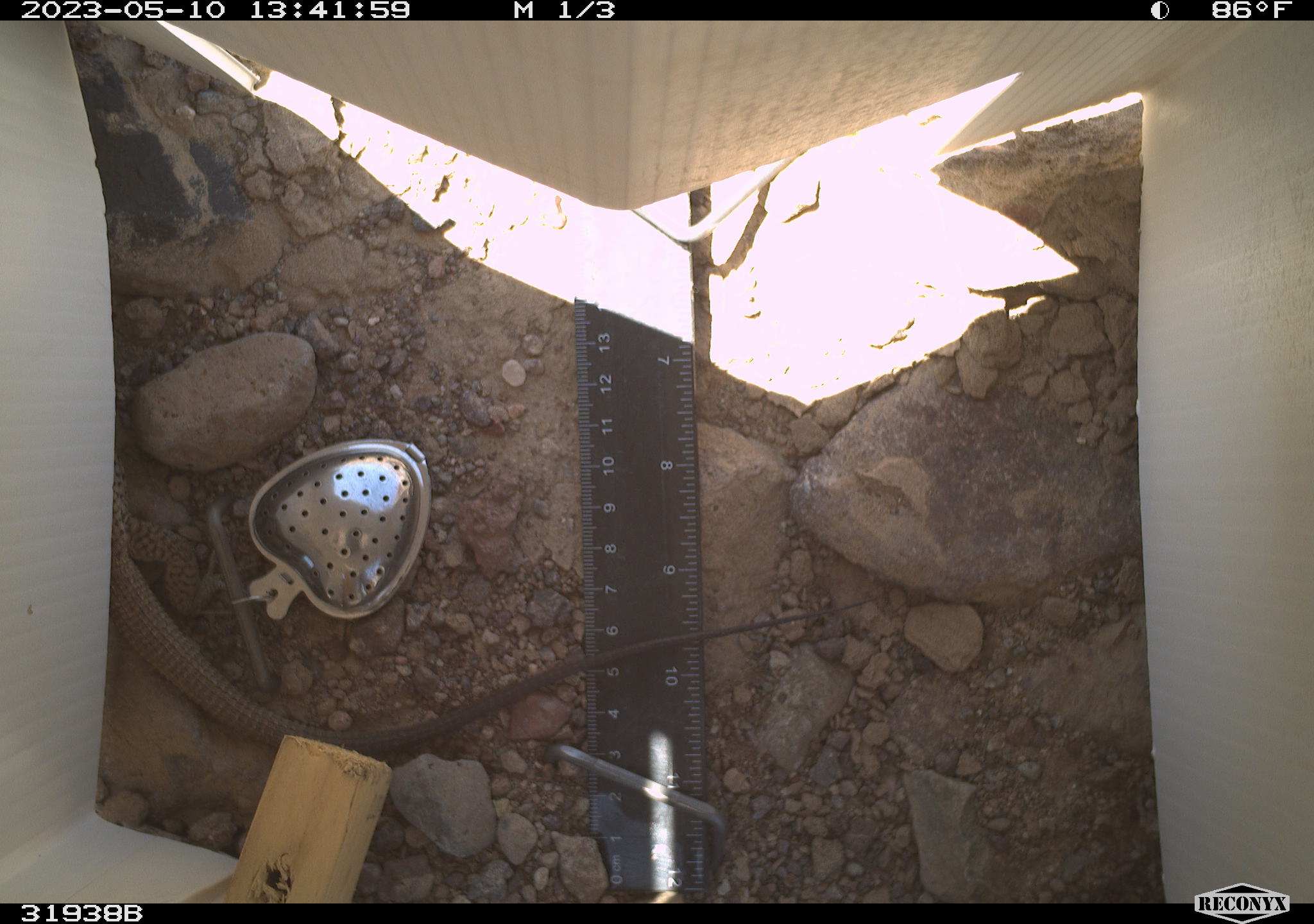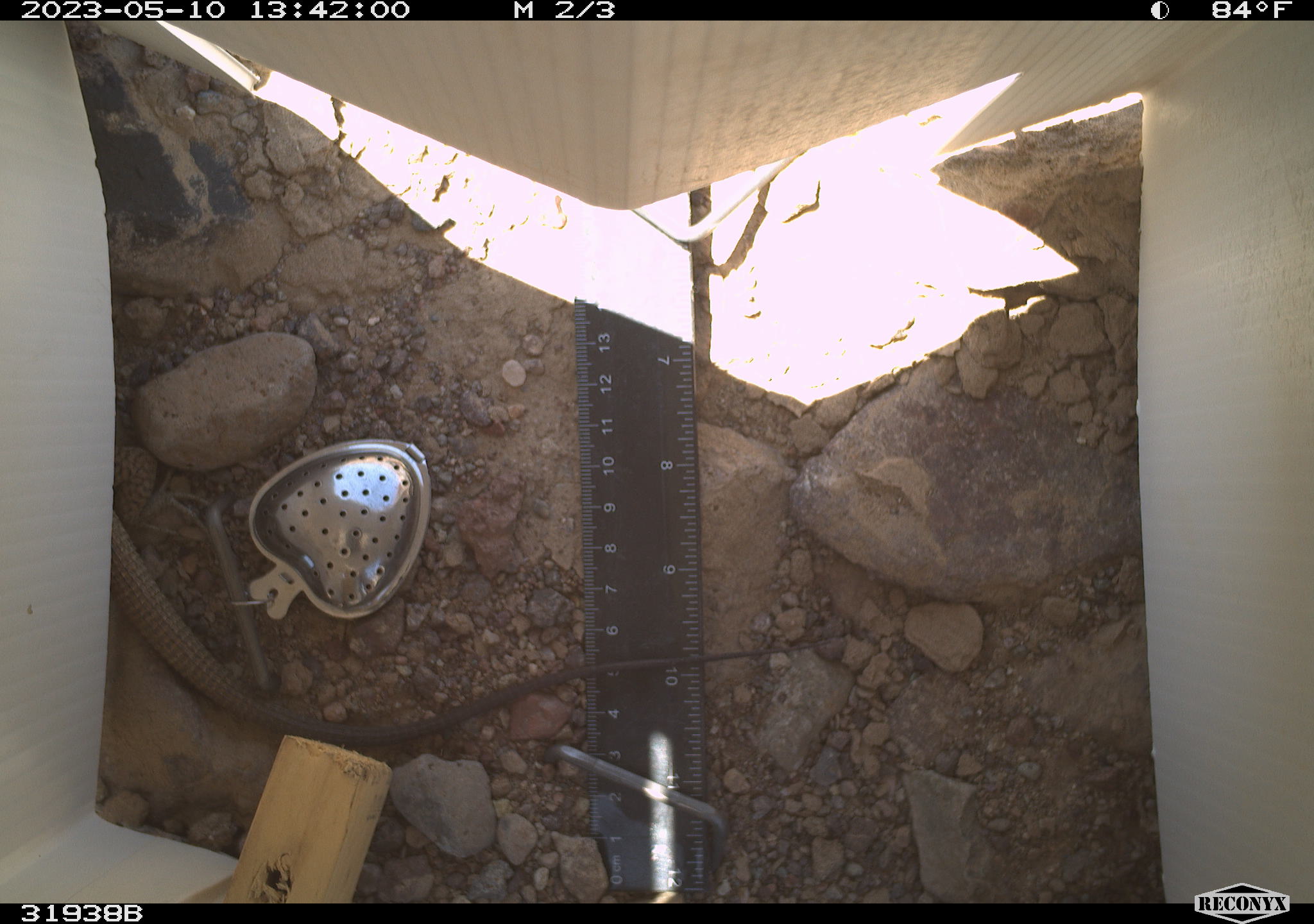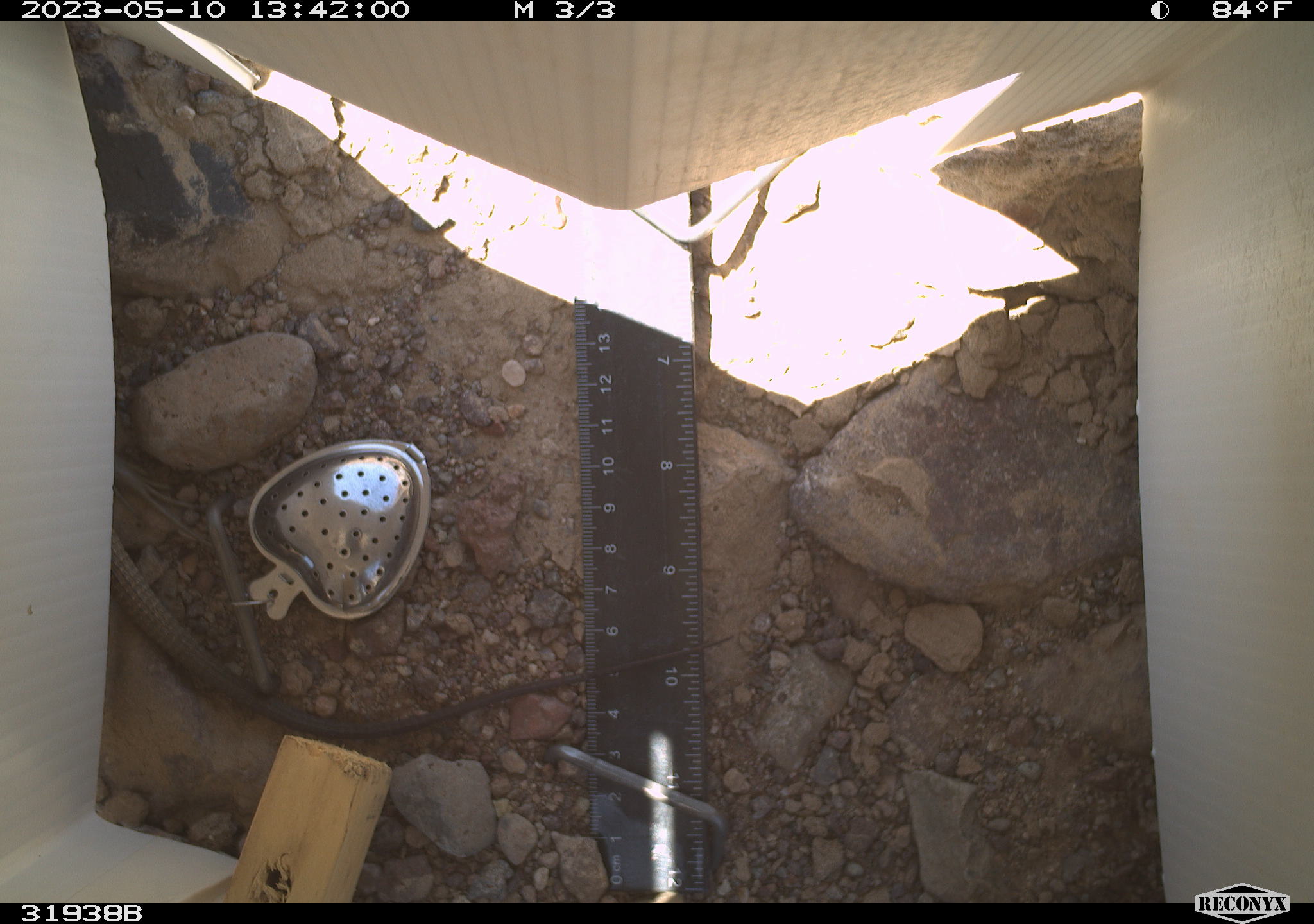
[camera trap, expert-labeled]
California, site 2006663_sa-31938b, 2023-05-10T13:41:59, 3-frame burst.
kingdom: Animalia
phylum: Chordata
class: Reptilia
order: Squamata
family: Teiidae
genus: Aspidoscelis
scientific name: Aspidoscelis tigris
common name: western whiptail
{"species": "western whiptail (Aspidoscelis tigris)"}